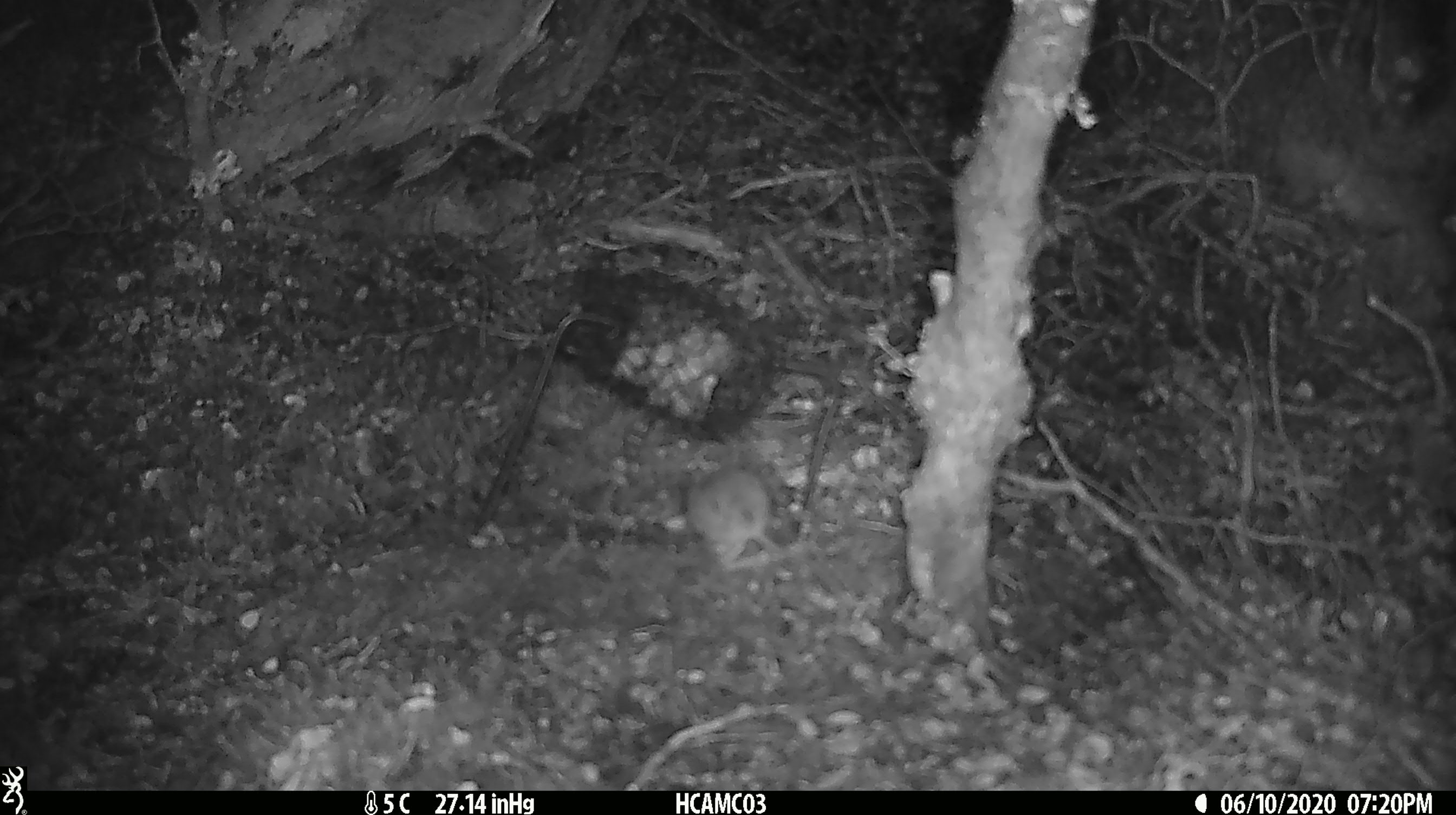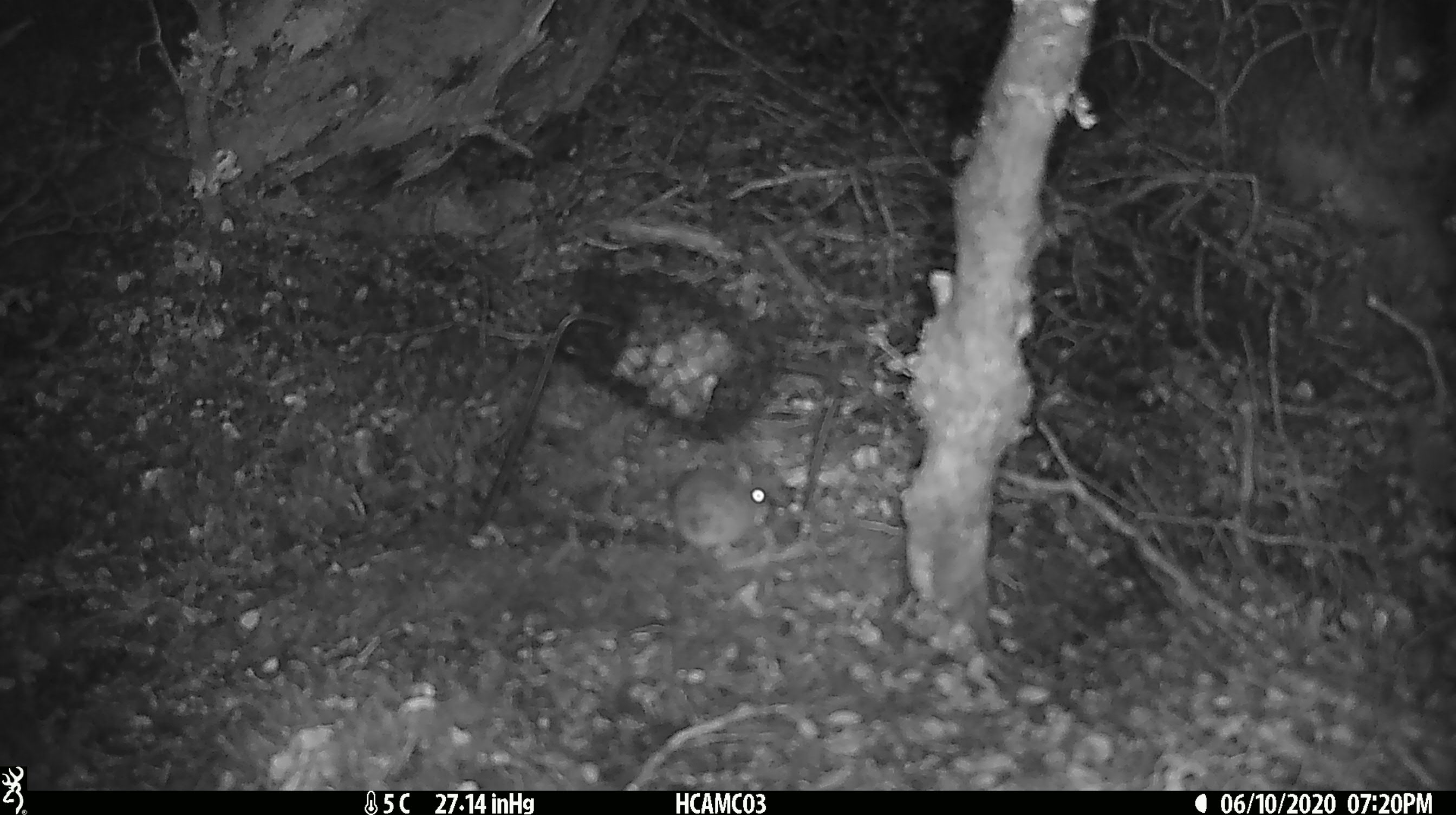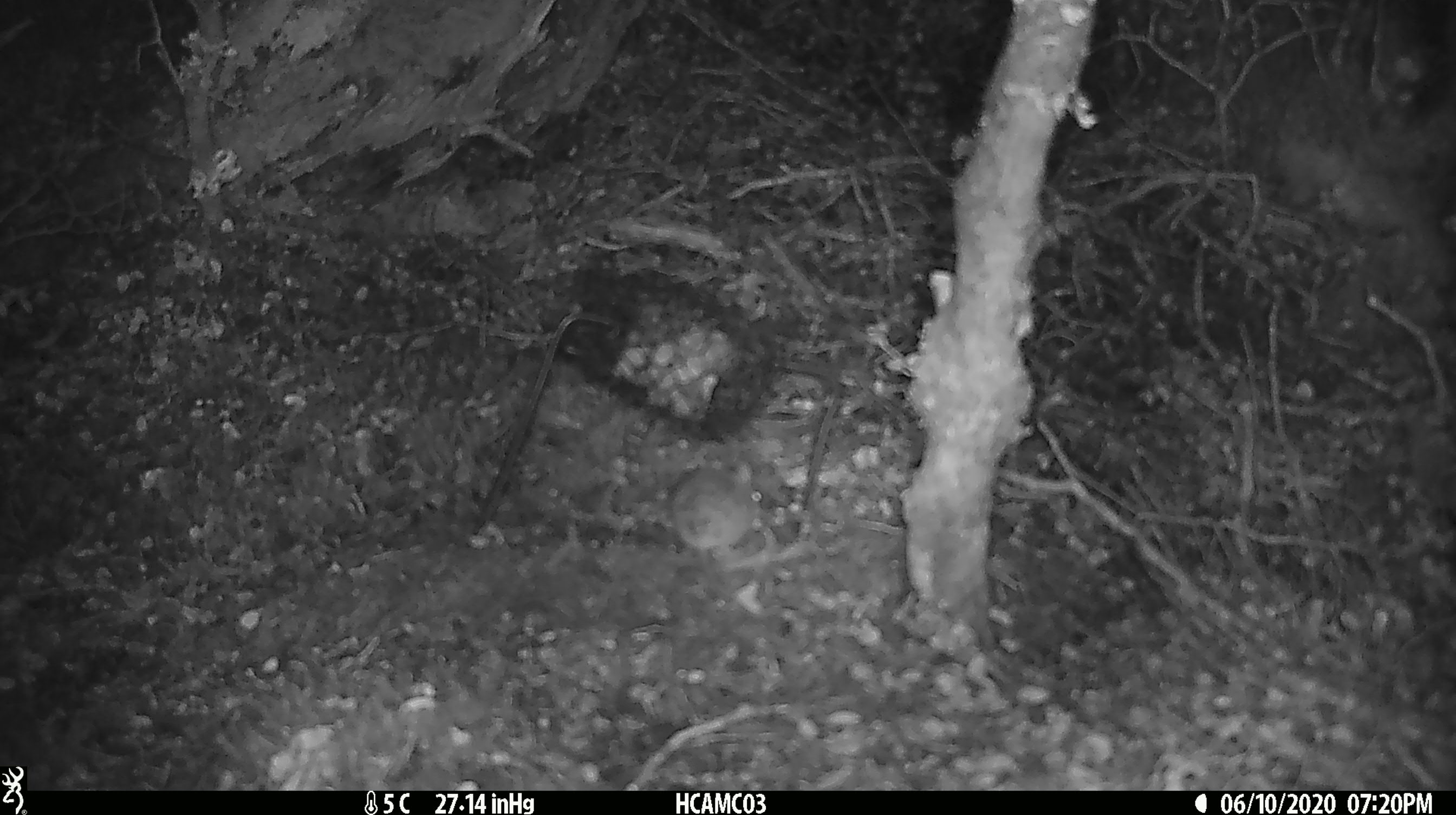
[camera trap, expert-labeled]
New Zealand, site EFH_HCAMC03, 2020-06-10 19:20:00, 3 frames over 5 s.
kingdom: Animalia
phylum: Chordata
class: Mammalia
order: Rodentia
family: Muridae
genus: Mus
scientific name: Mus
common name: mouse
Mouse (Mus).